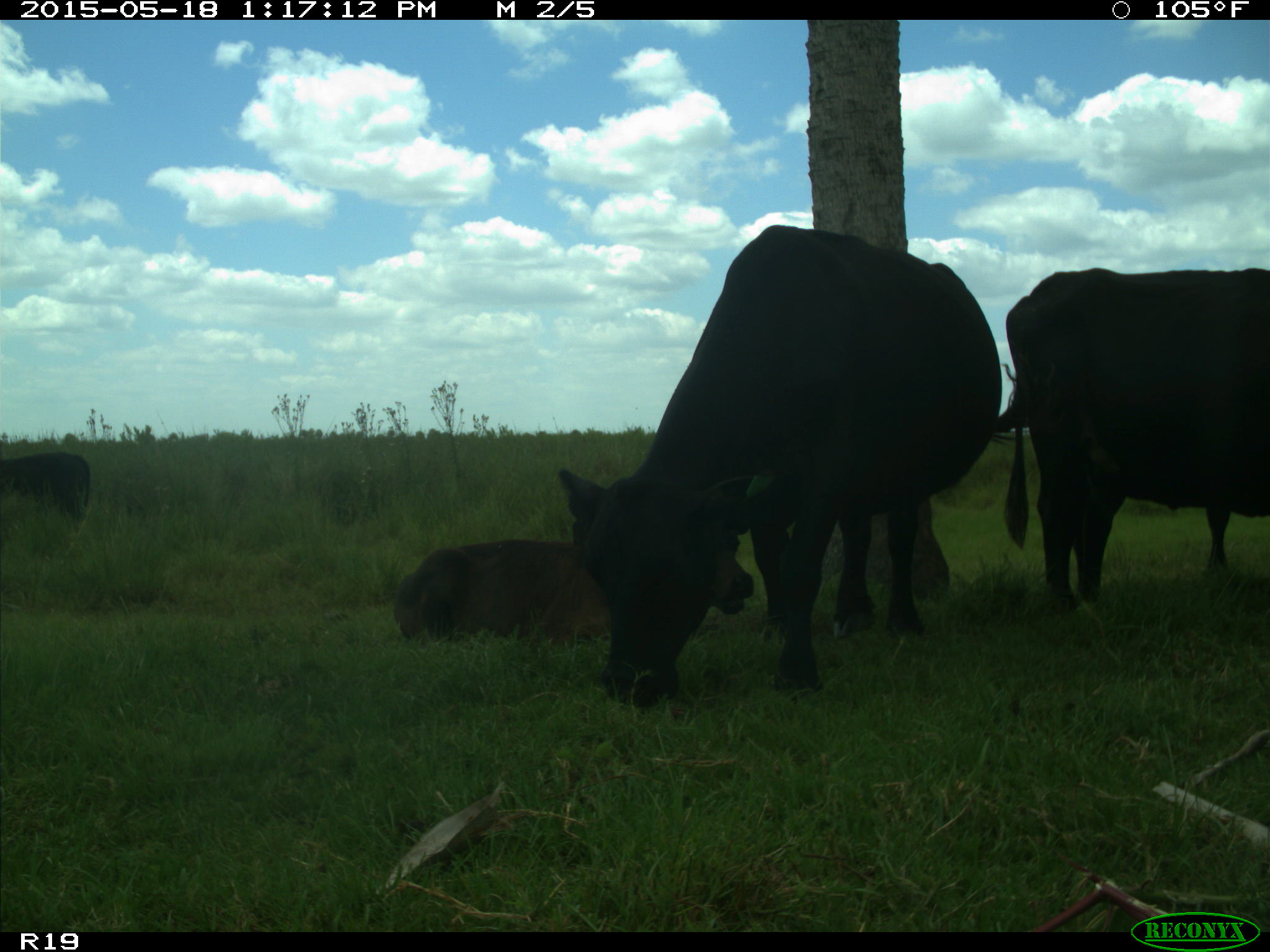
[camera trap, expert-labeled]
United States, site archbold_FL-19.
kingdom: Animalia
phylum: Chordata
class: Mammalia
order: Artiodactyla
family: Bovidae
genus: Bos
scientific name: Bos taurus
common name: domestic cow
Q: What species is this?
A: Bos taurus (domestic cow).